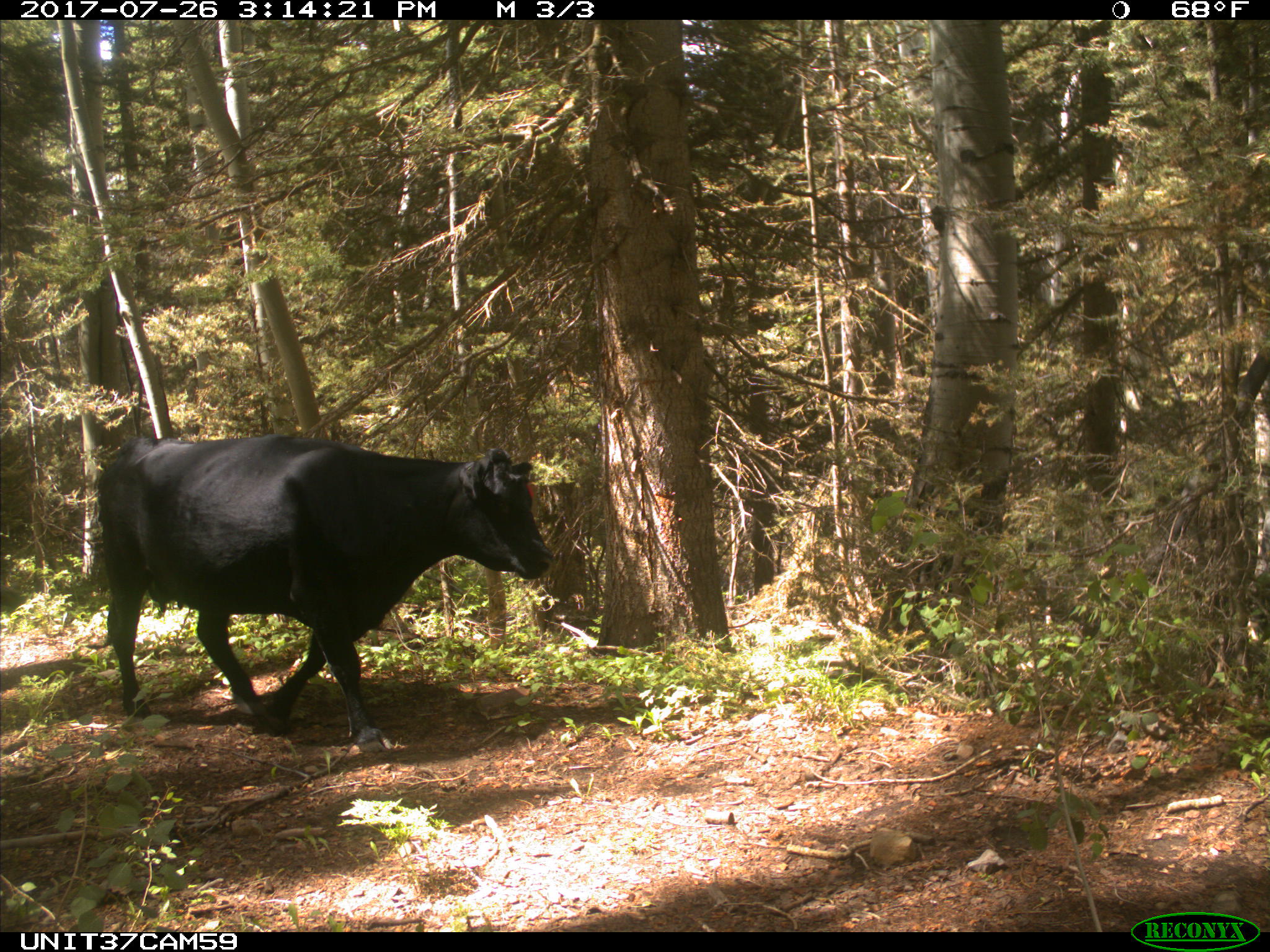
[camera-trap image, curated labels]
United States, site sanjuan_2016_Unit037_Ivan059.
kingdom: Animalia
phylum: Chordata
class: Mammalia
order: Artiodactyla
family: Bovidae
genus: Bos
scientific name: Bos taurus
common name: domestic cow